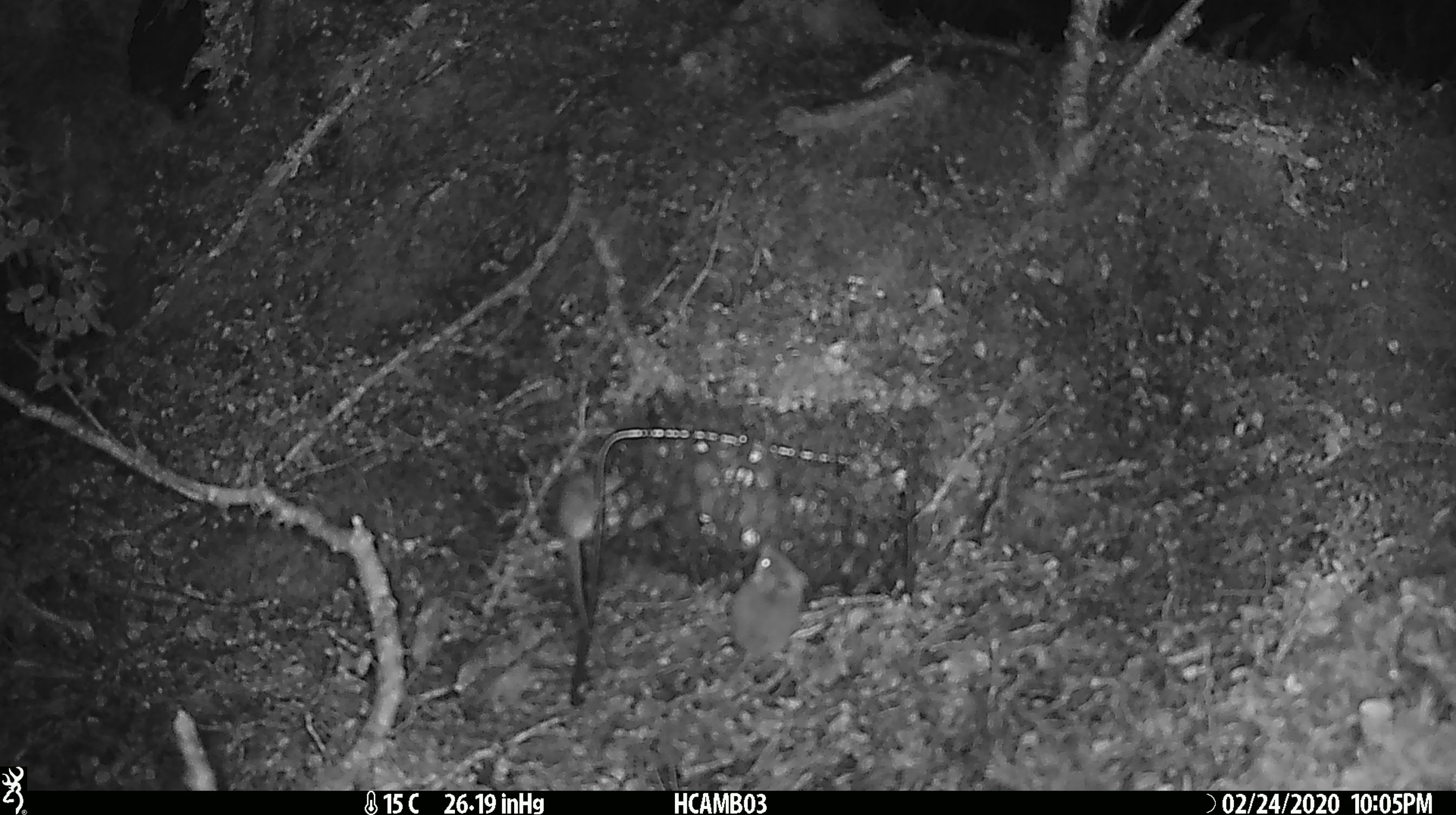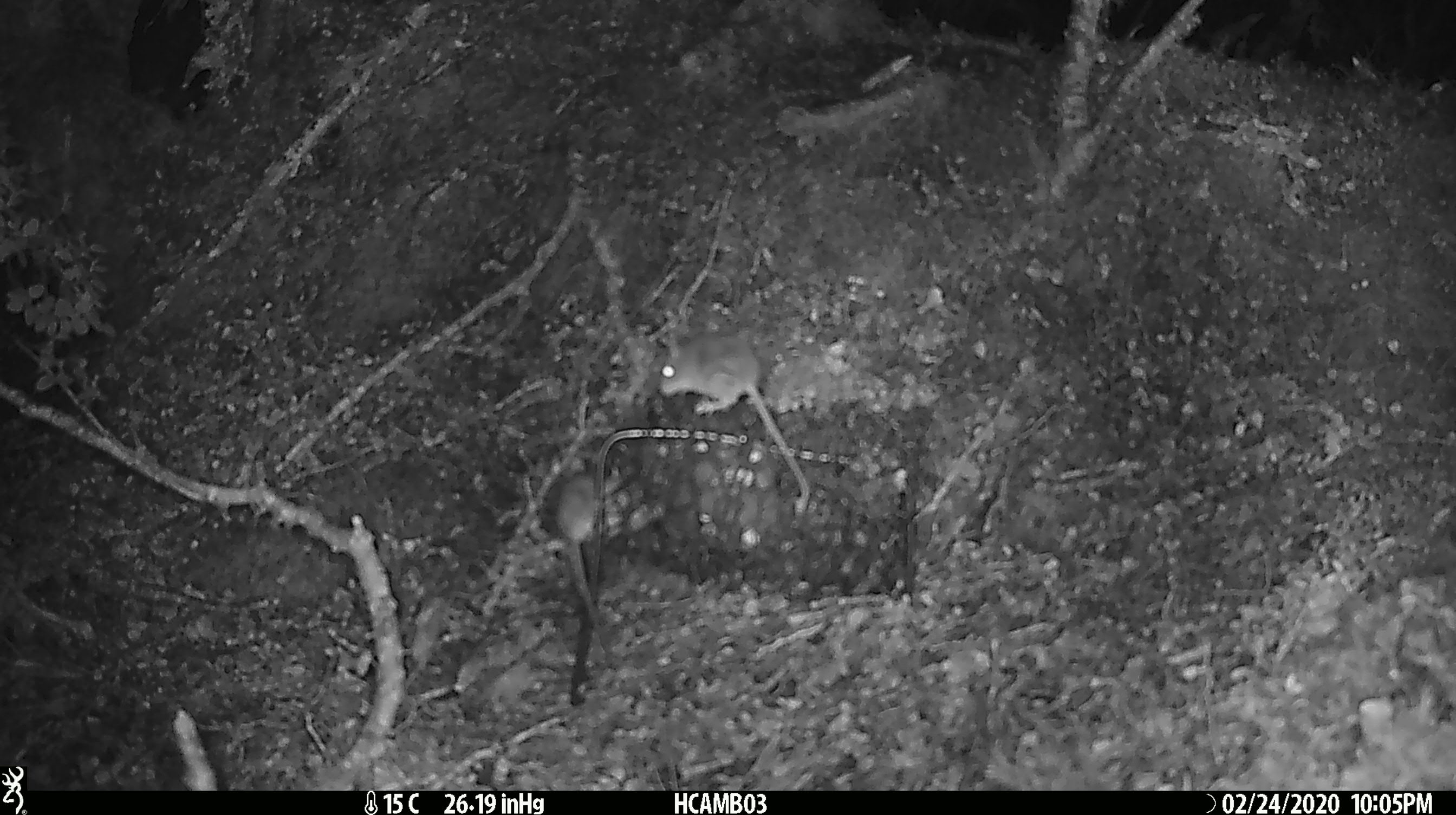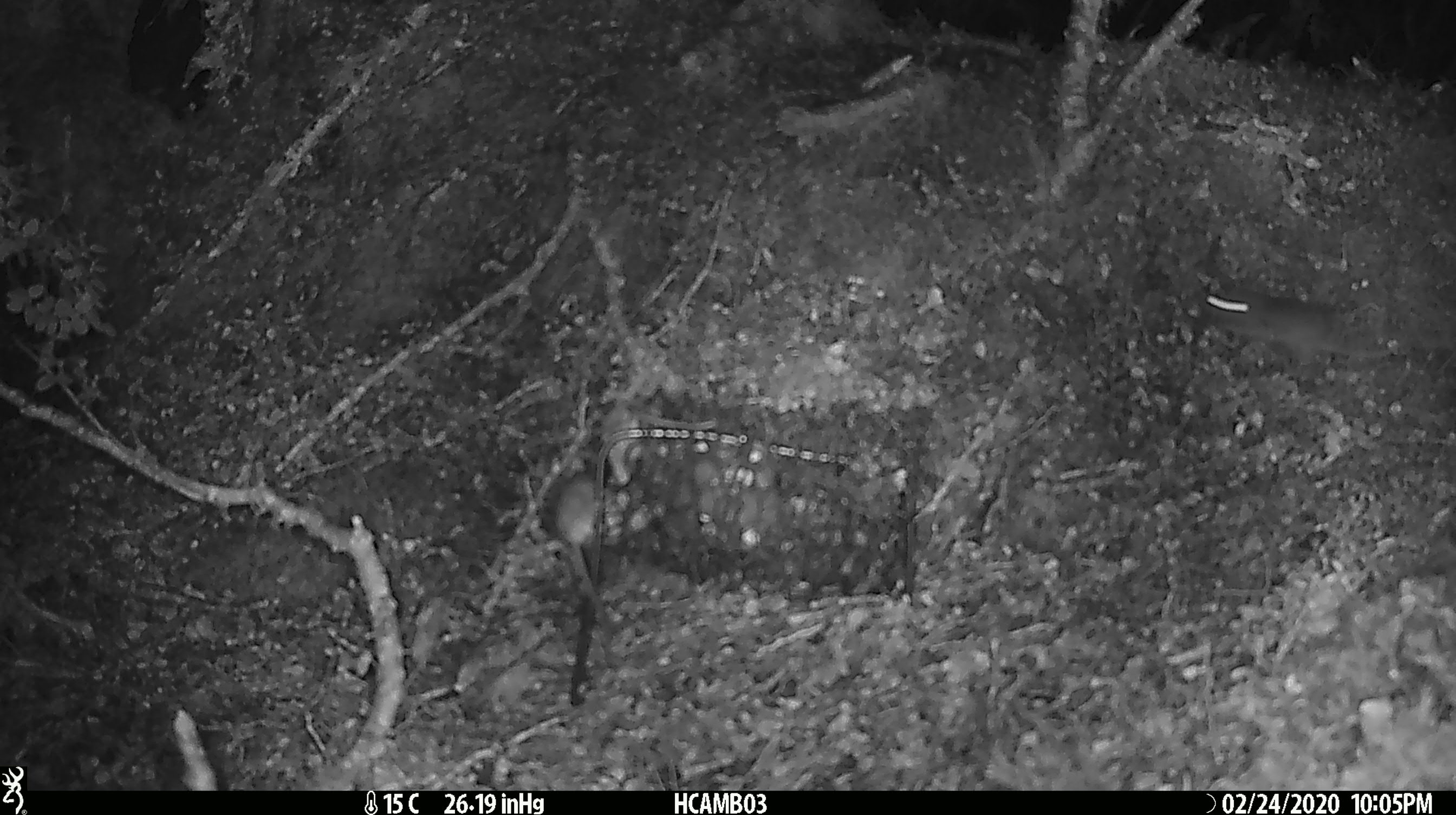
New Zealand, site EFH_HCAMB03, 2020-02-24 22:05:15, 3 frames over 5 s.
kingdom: Animalia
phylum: Chordata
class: Mammalia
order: Rodentia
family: Muridae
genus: Mus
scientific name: Mus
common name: mouse